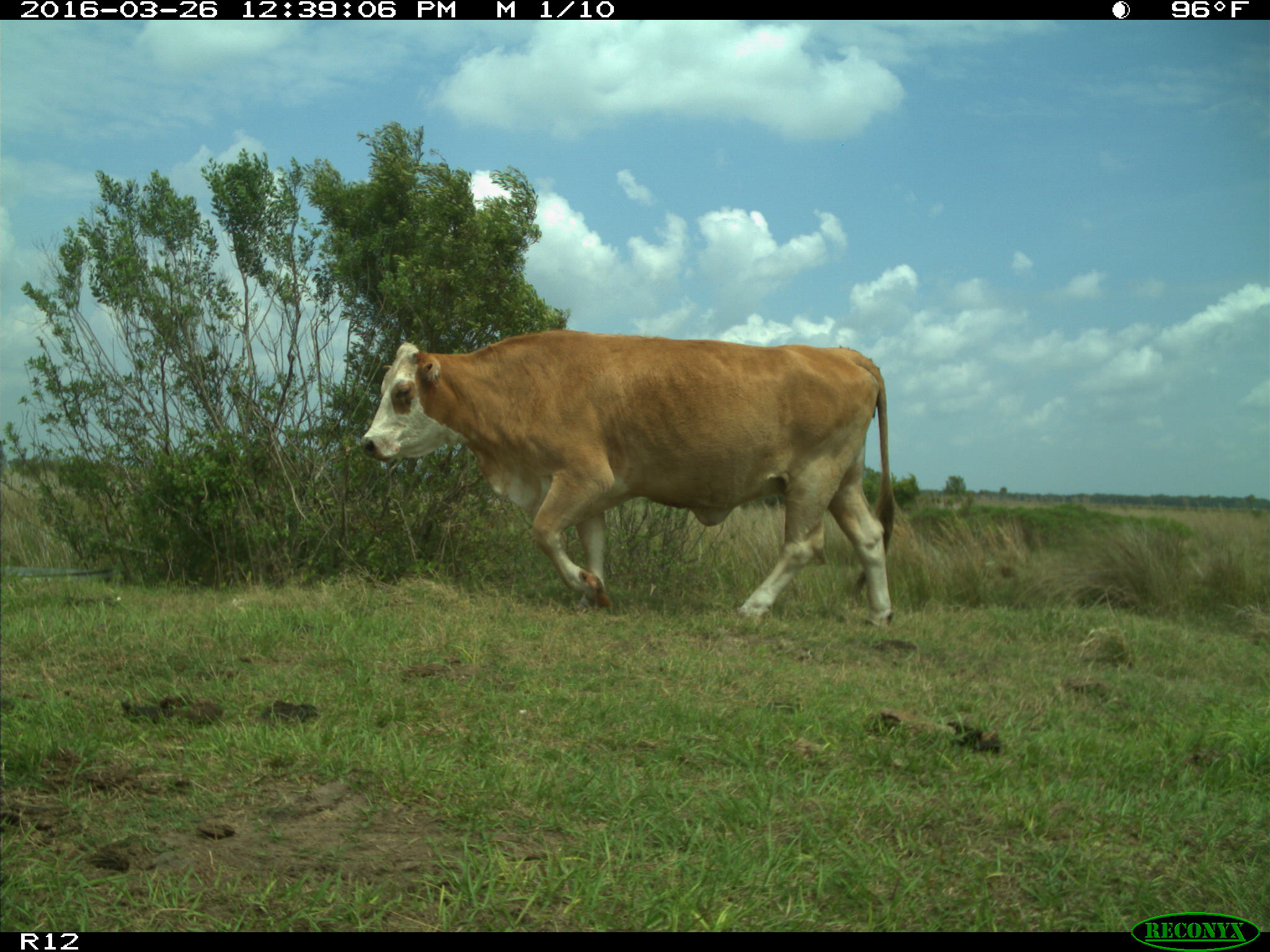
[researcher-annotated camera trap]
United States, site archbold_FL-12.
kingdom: Animalia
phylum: Chordata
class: Mammalia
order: Artiodactyla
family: Bovidae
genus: Bos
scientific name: Bos taurus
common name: domestic cow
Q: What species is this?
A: Bos taurus (domestic cow).